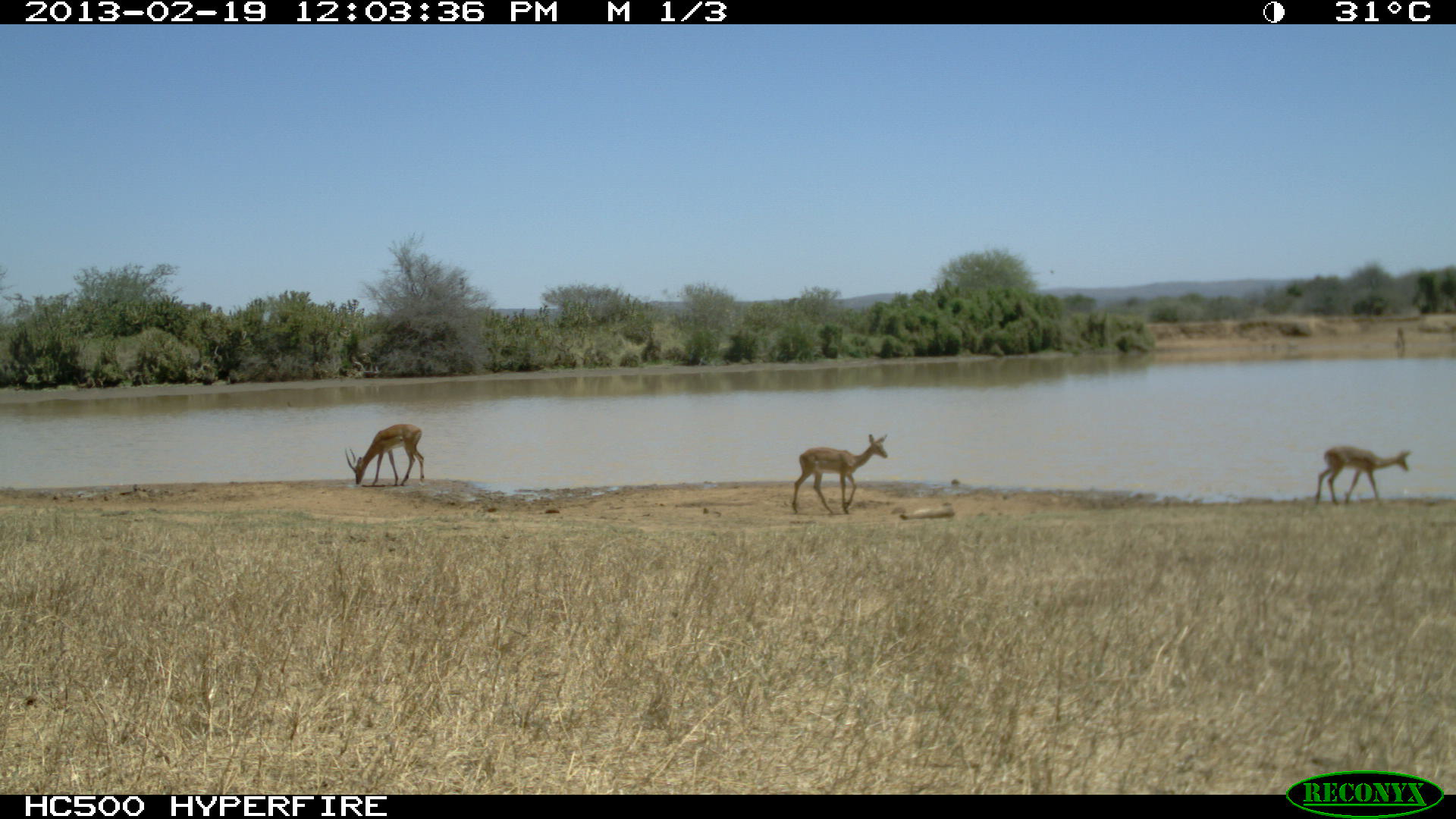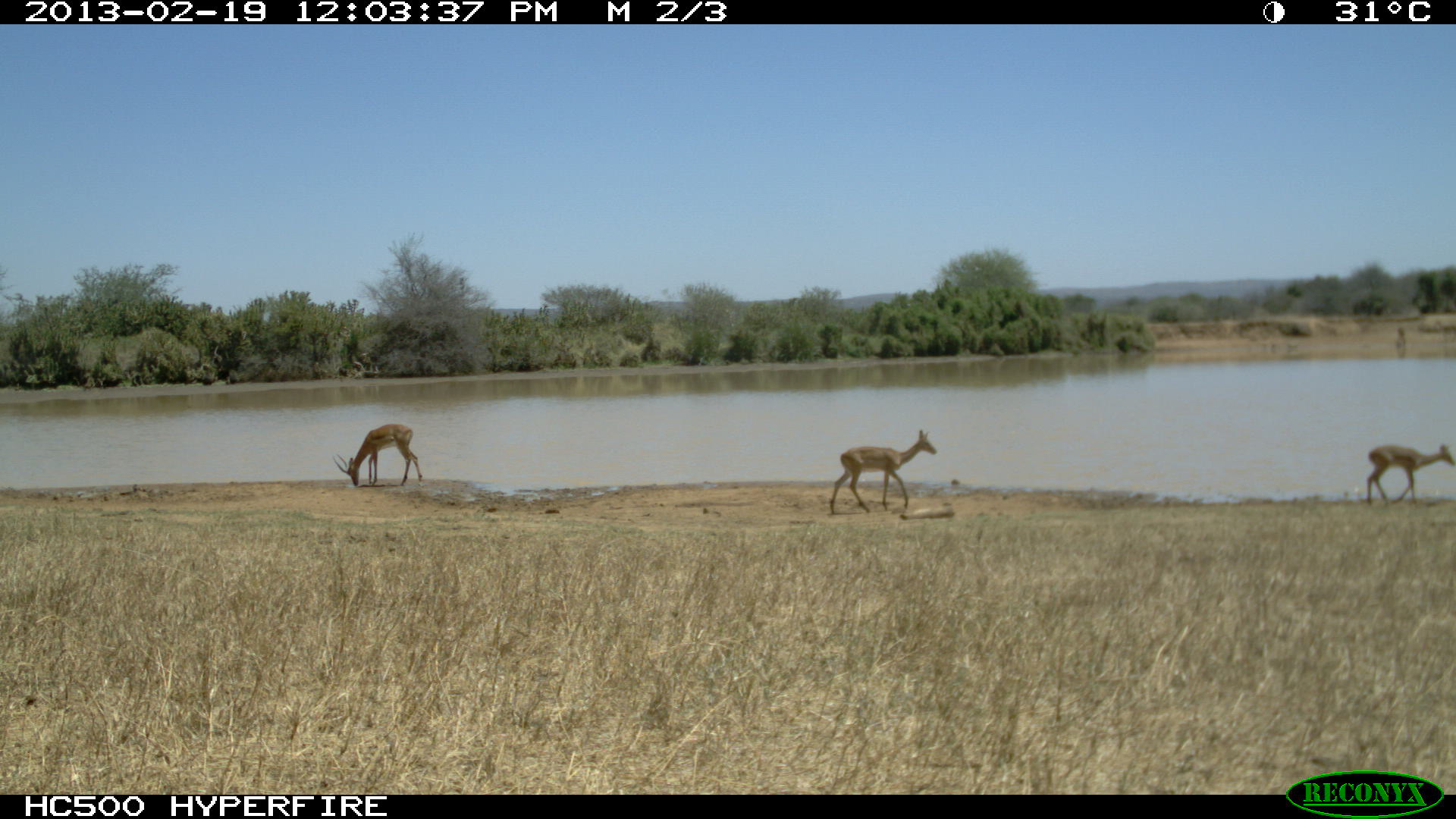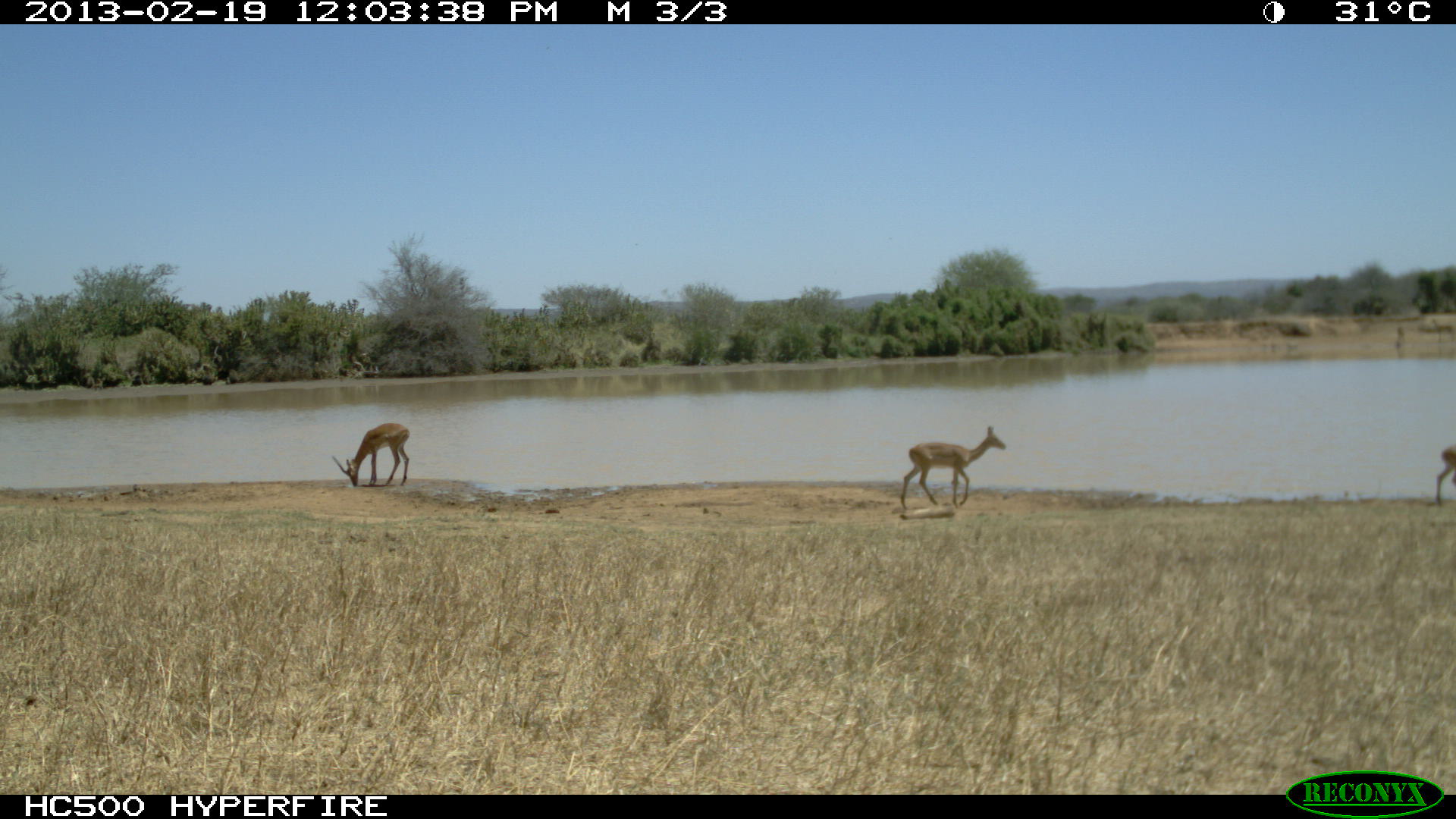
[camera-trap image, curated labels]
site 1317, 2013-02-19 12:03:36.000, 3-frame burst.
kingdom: Animalia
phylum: Chordata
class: Mammalia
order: Artiodactyla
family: Bovidae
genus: Aepyceros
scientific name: Aepyceros melampus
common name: impala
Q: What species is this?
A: Aepyceros melampus (impala).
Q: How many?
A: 3.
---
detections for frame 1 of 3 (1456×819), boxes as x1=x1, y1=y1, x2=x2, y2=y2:
aepyceros melampus: x1=792, y1=432, x2=888, y2=515; x1=1314, y1=443, x2=1412, y2=507; x1=345, y1=423, x2=425, y2=488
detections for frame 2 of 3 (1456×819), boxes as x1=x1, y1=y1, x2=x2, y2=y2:
aepyceros melampus: x1=830, y1=429, x2=937, y2=513; x1=333, y1=423, x2=424, y2=487; x1=1366, y1=443, x2=1455, y2=508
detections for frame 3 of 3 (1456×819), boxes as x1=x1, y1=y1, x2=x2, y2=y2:
aepyceros melampus: x1=900, y1=425, x2=1006, y2=510; x1=331, y1=422, x2=409, y2=486; x1=1435, y1=445, x2=1456, y2=507; x1=1433, y1=318, x2=1453, y2=343; x1=1395, y1=325, x2=1405, y2=343